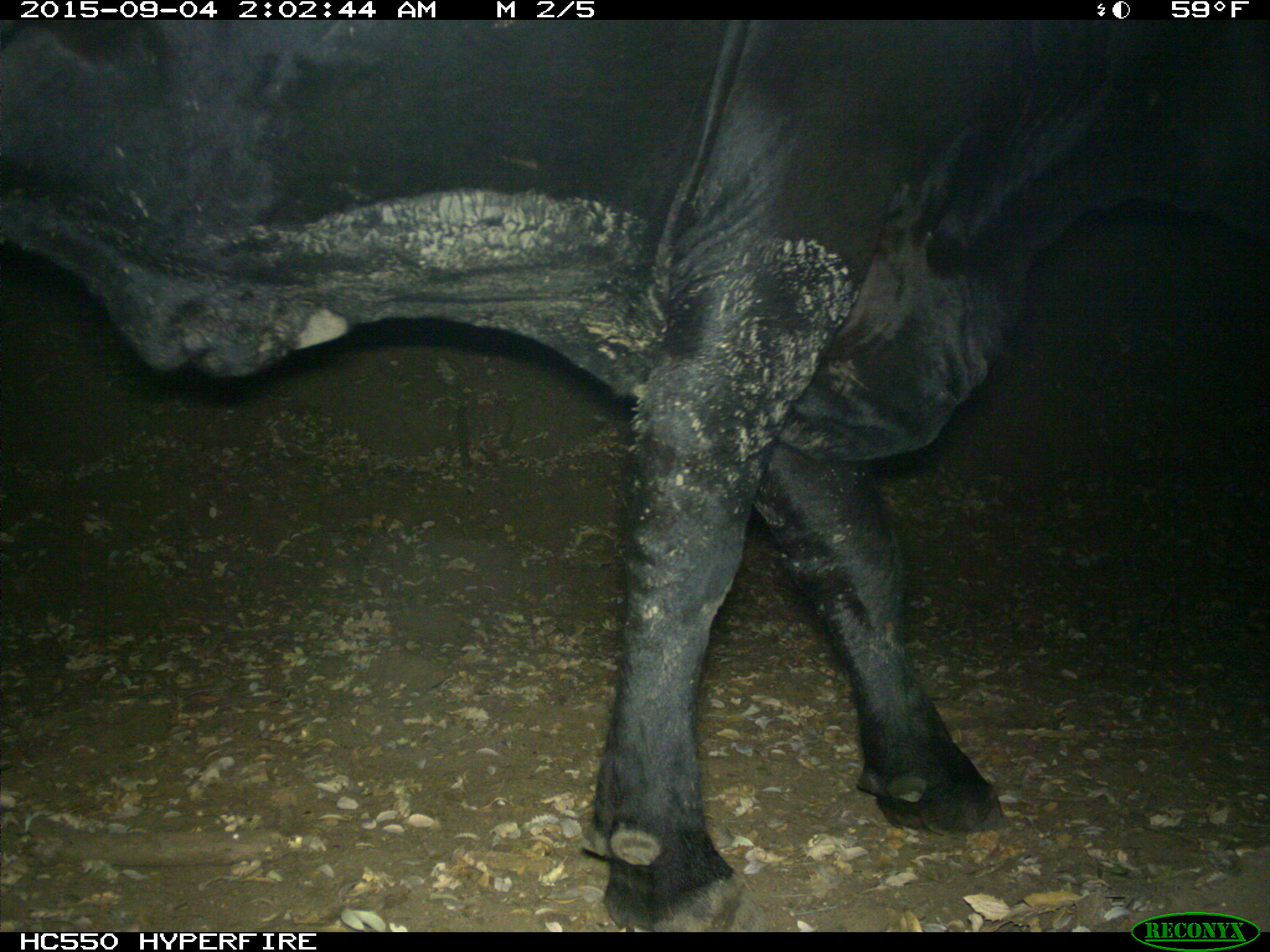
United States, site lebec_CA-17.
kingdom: Animalia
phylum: Chordata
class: Mammalia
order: Artiodactyla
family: Bovidae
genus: Bos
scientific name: Bos taurus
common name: domestic cow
Bos taurus (domestic cow).